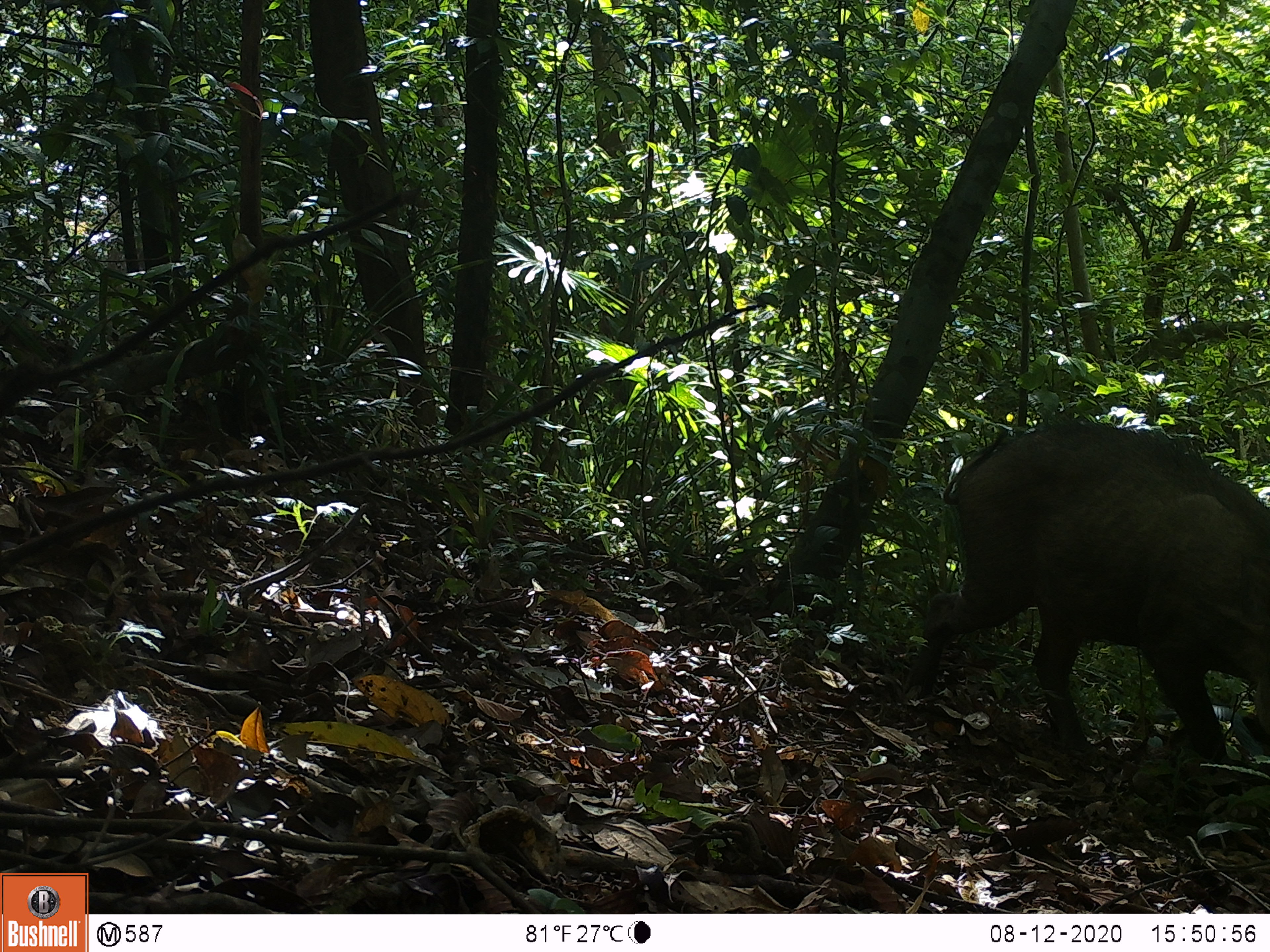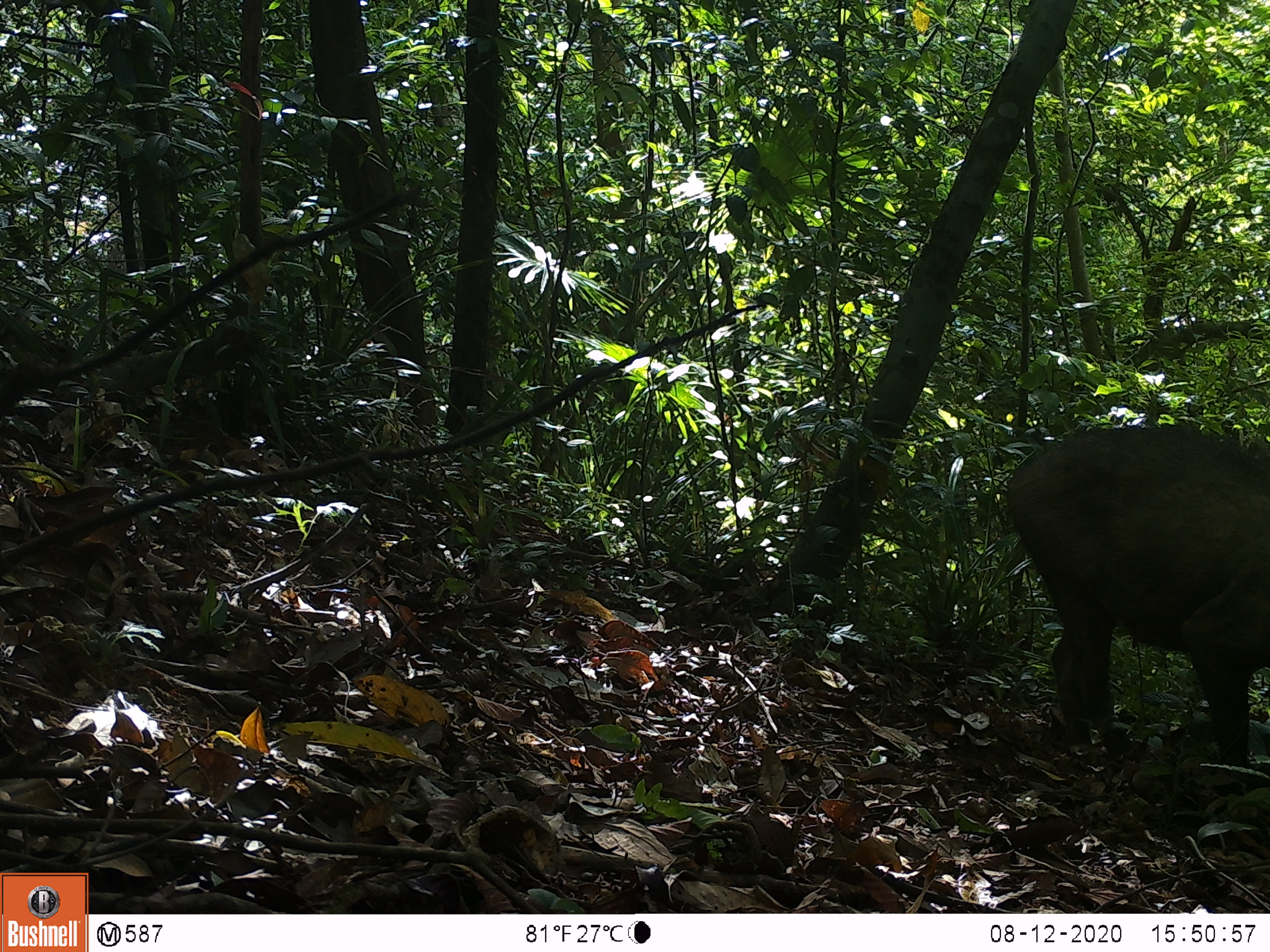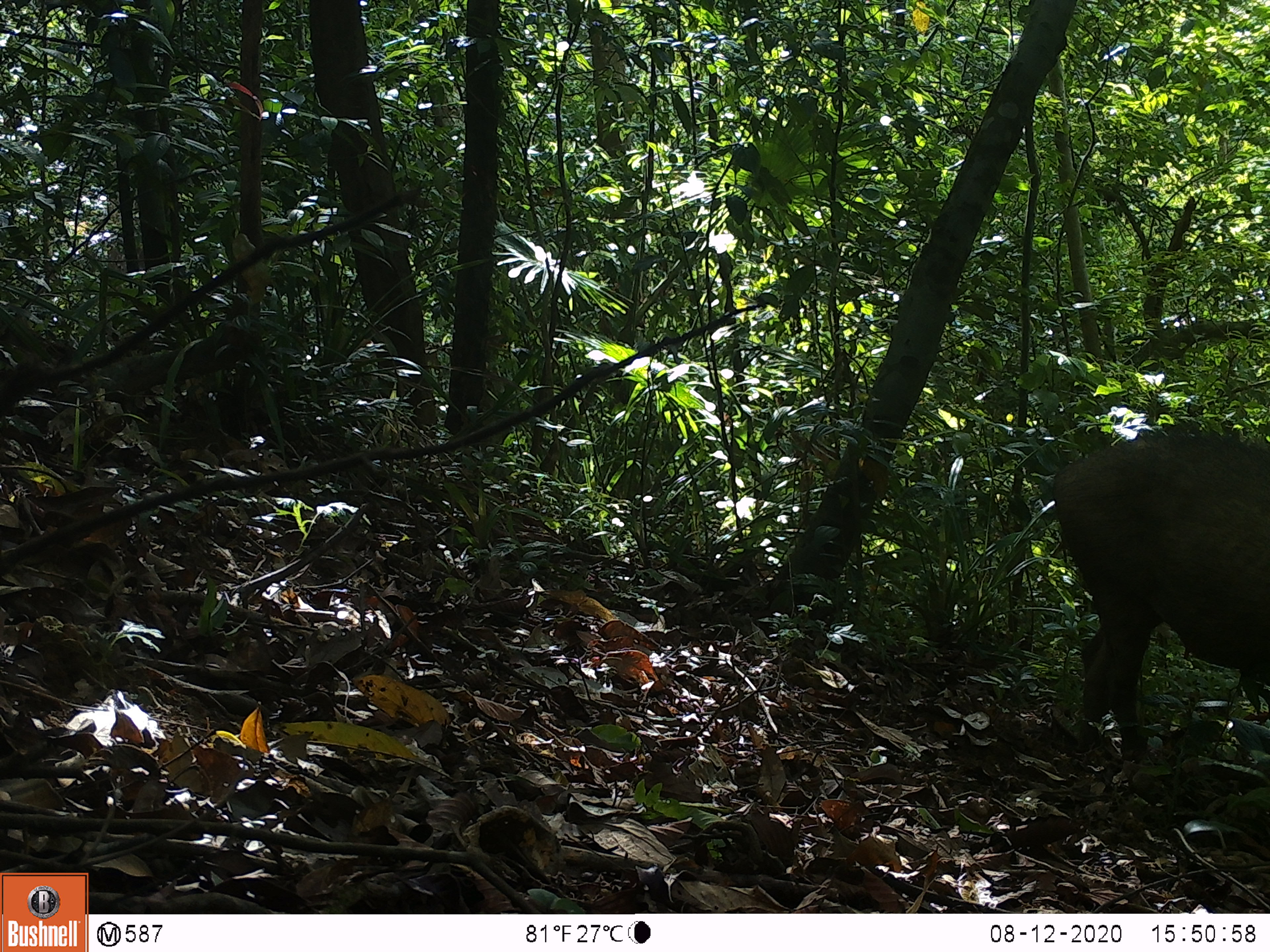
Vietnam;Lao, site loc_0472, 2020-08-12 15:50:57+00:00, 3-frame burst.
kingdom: Animalia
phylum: Chordata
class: Mammalia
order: Artiodactyla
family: Suidae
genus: Sus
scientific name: Sus scrofa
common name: eurasian wild pig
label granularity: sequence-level